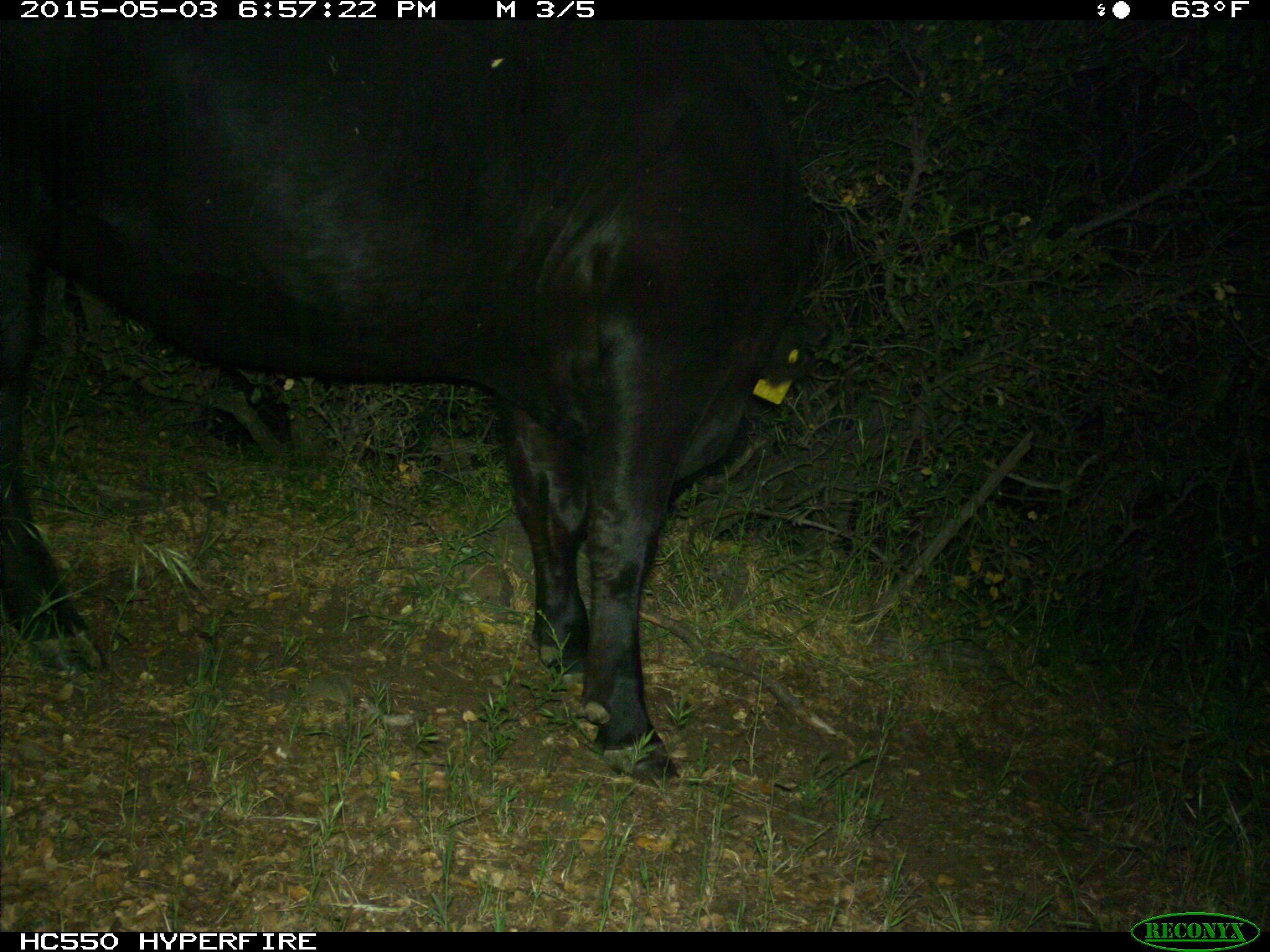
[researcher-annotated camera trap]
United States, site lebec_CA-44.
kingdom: Animalia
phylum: Chordata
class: Mammalia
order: Artiodactyla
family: Bovidae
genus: Bos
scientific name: Bos taurus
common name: domestic cow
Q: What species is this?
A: Bos taurus (domestic cow).